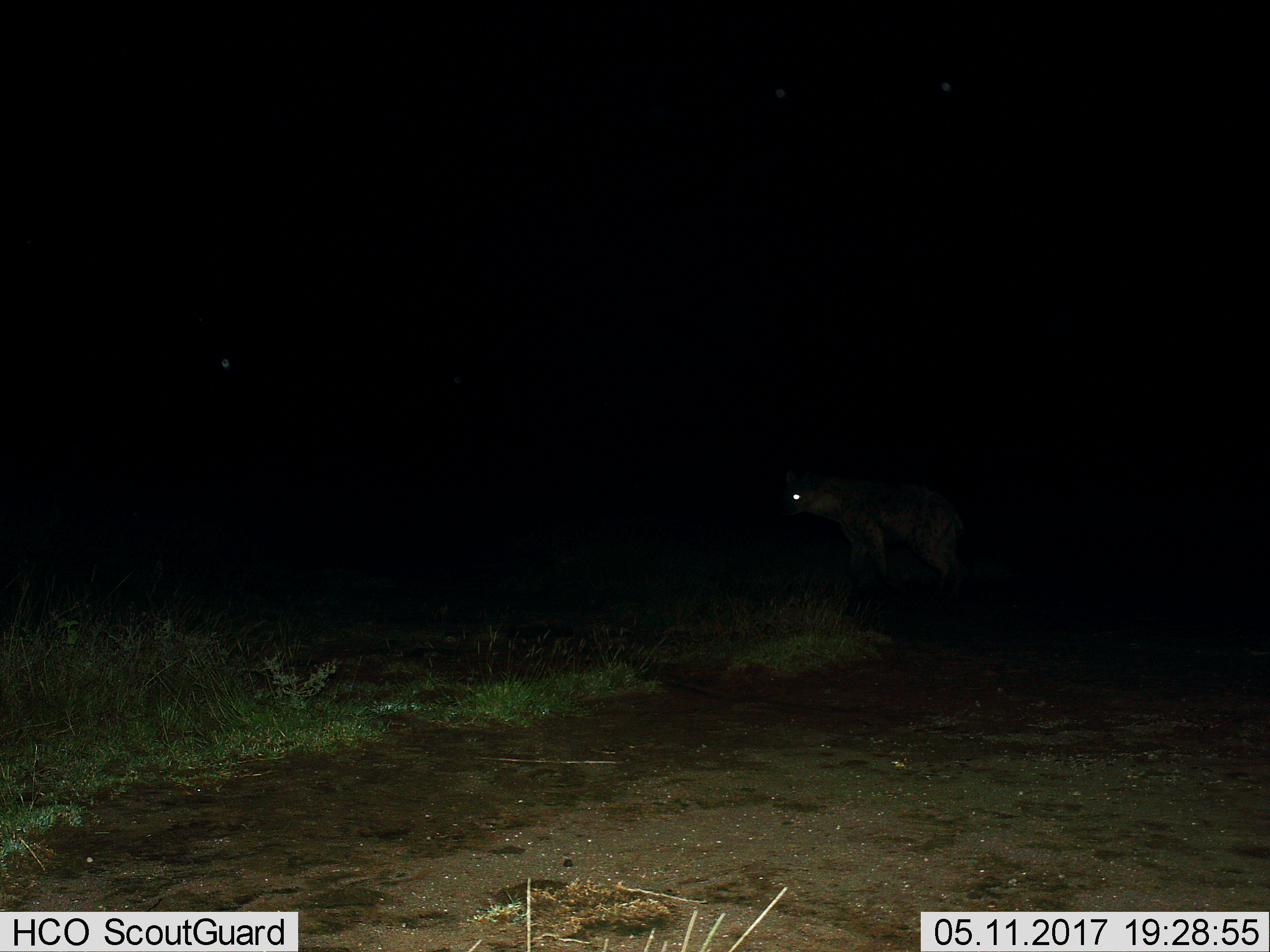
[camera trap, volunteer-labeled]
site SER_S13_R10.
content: unidentified animal